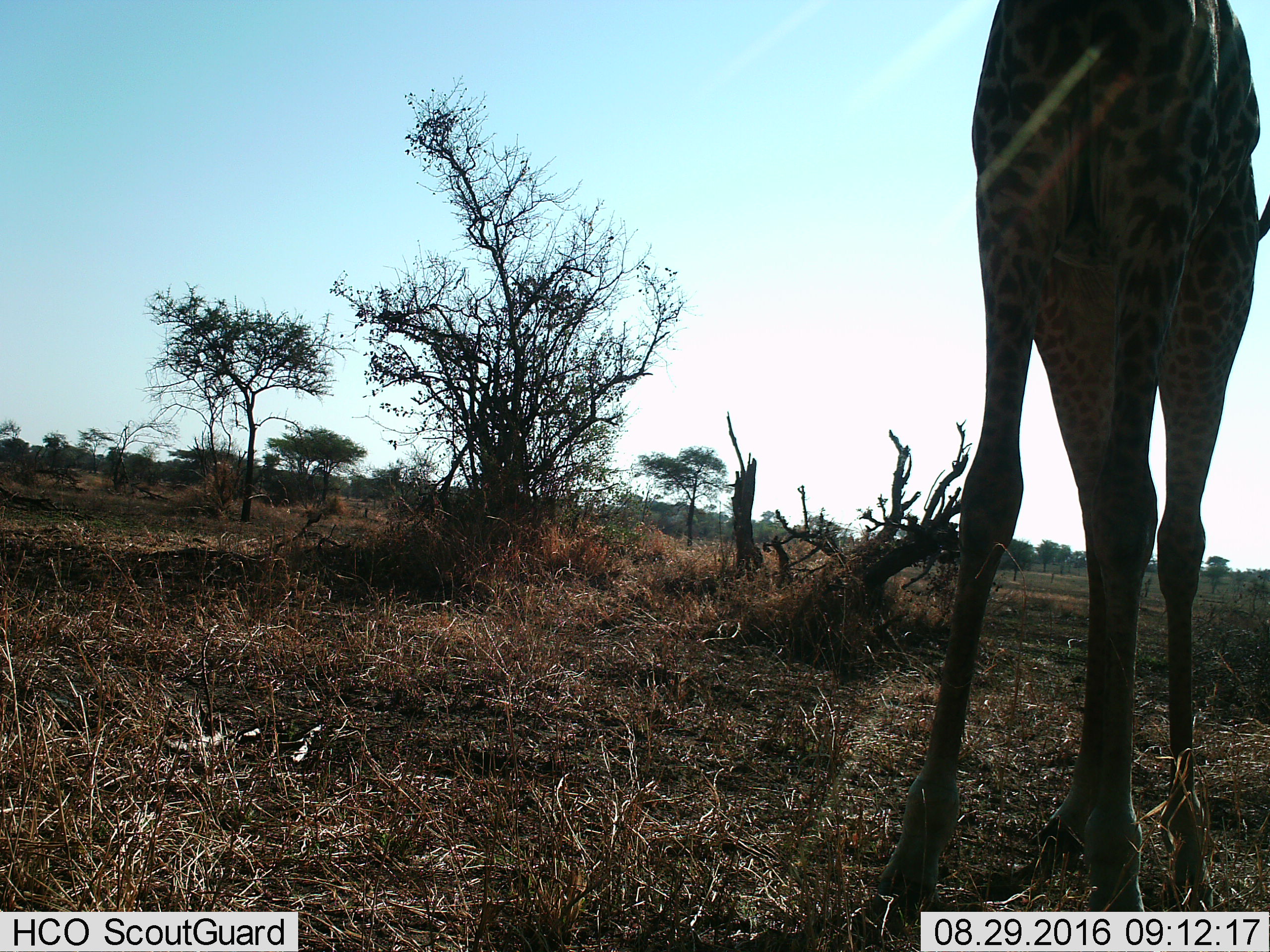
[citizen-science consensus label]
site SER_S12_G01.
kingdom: Animalia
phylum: Chordata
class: Mammalia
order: Artiodactyla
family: Giraffidae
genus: Giraffa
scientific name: Giraffa camelopardalis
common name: giraffe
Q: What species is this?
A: Giraffe (Giraffa camelopardalis).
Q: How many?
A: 1.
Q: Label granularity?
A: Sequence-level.